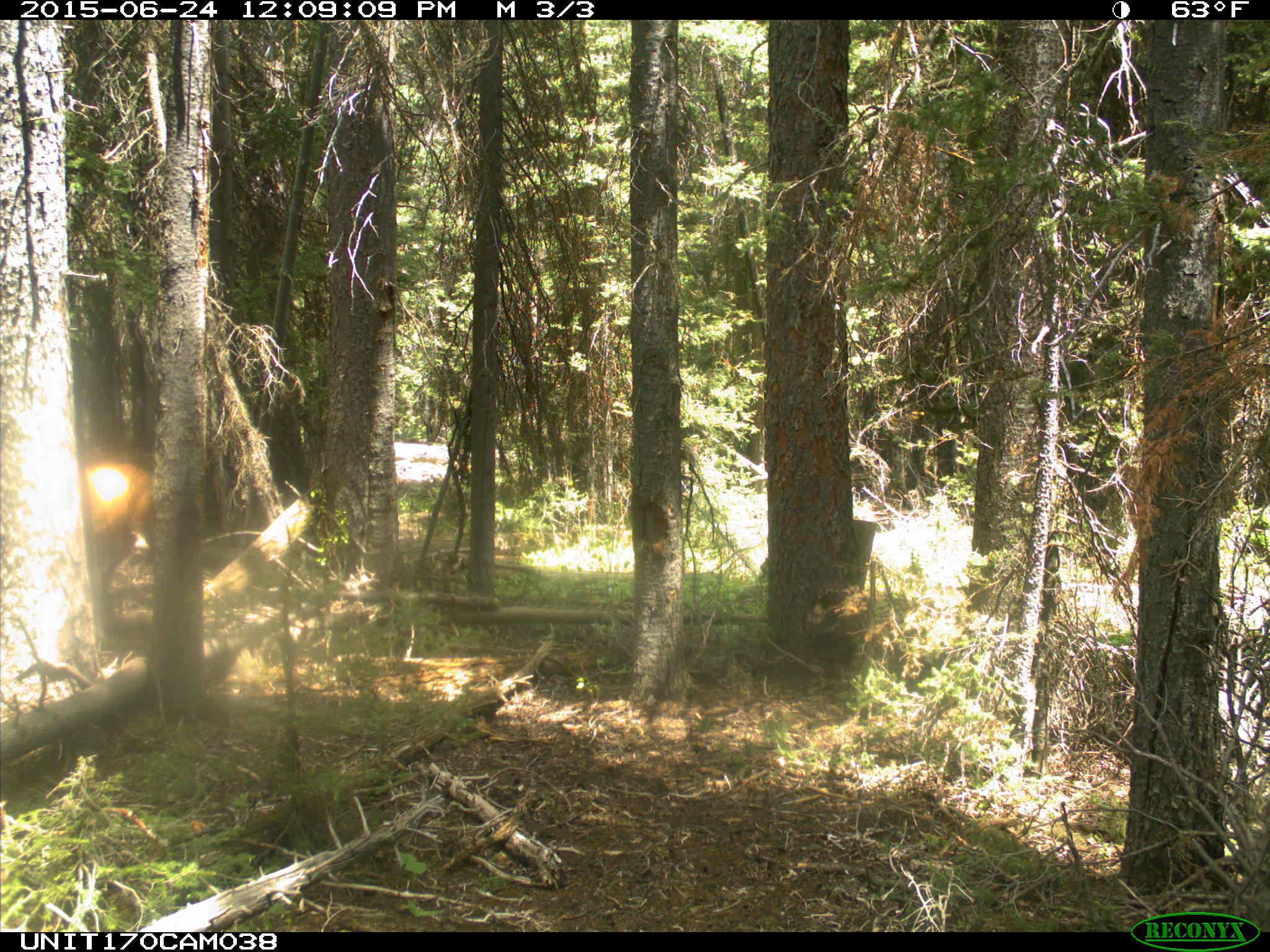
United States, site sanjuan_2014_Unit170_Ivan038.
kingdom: Animalia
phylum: Chordata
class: Mammalia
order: Artiodactyla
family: Cervidae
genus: Cervus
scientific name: Cervus elaphus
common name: red deer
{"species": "Cervus elaphus (red deer)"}